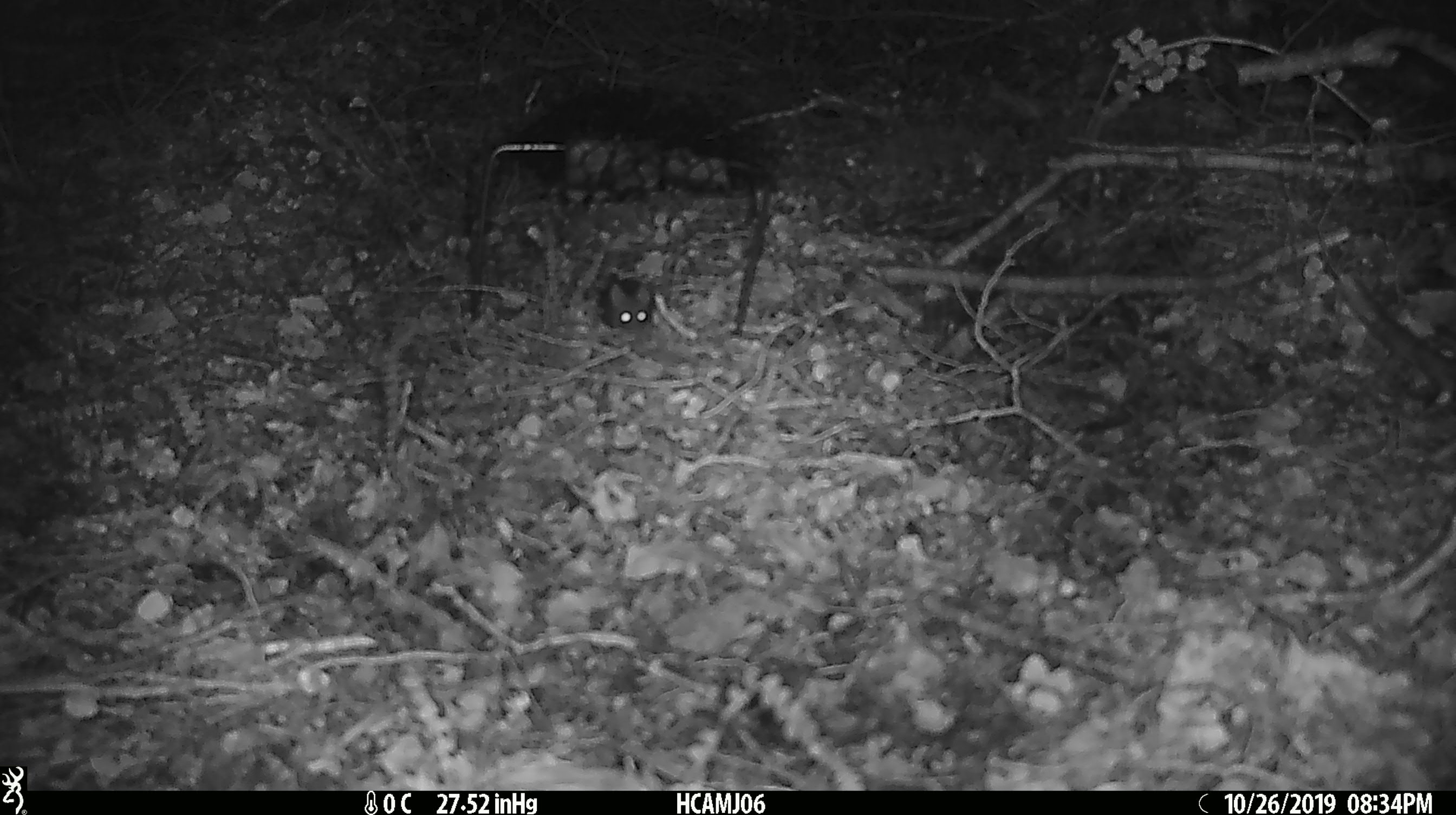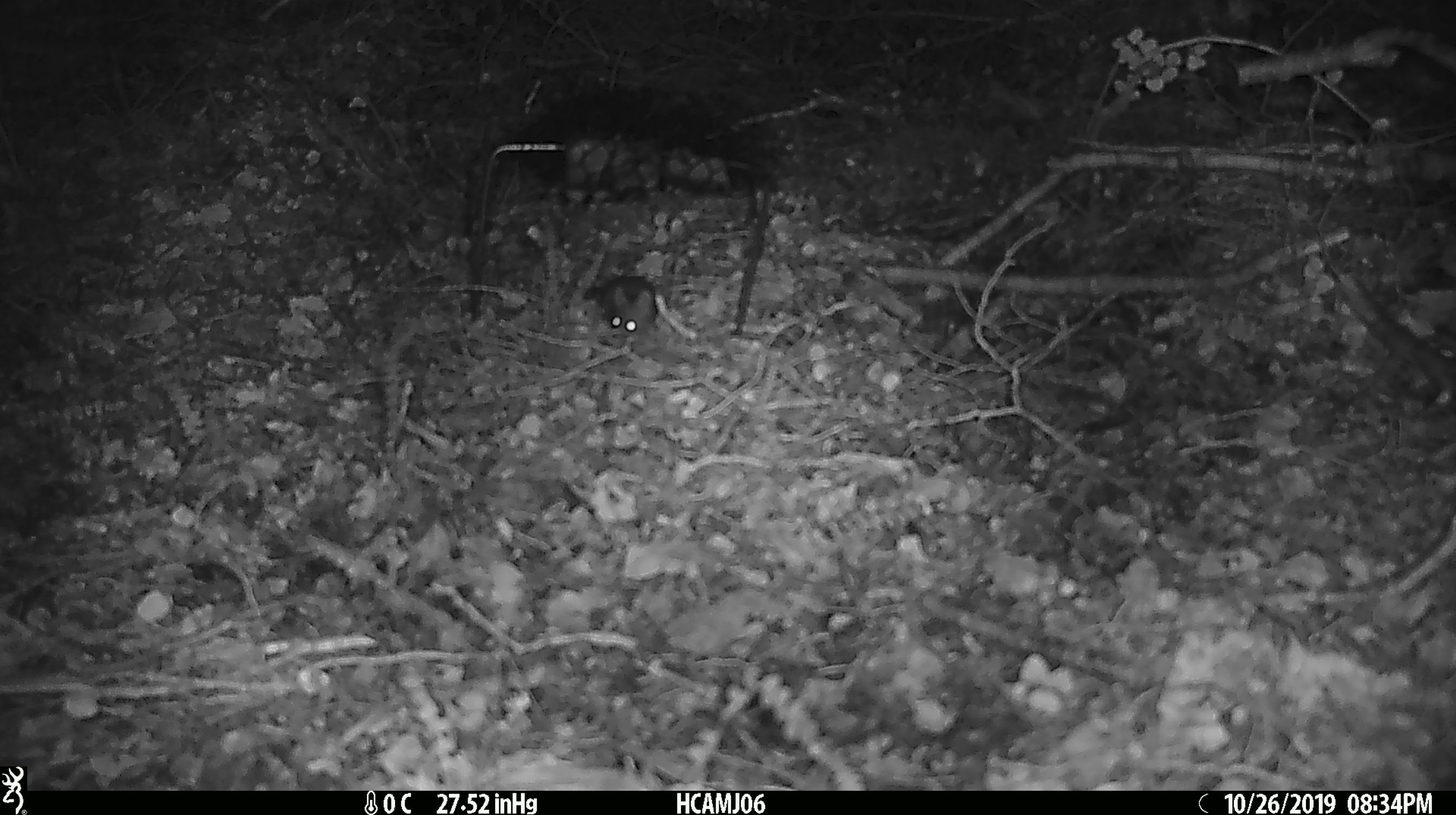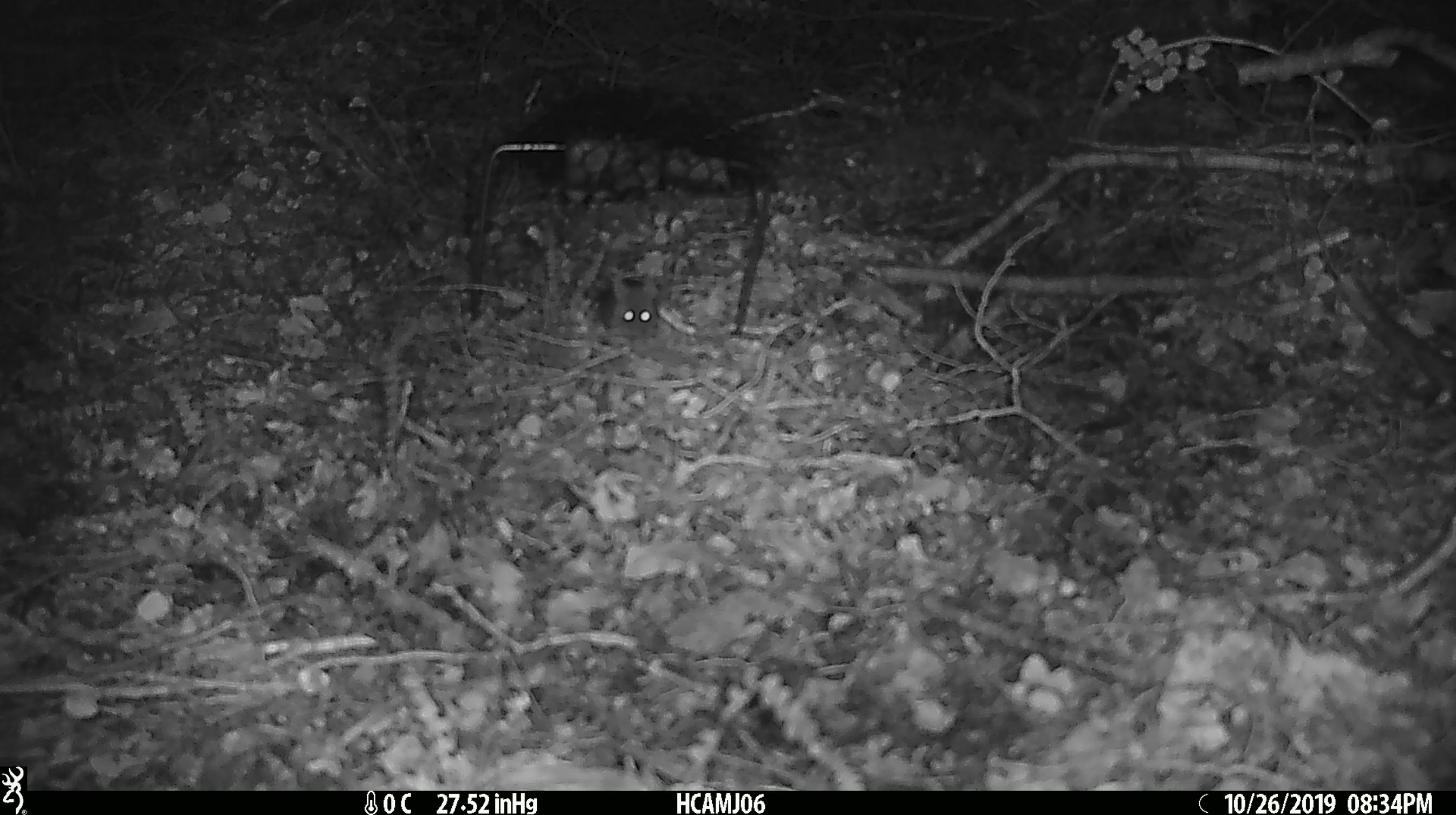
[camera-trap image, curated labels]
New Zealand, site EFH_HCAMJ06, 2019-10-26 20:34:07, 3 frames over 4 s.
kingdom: Animalia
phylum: Chordata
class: Mammalia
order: Rodentia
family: Muridae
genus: Mus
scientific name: Mus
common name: mouse